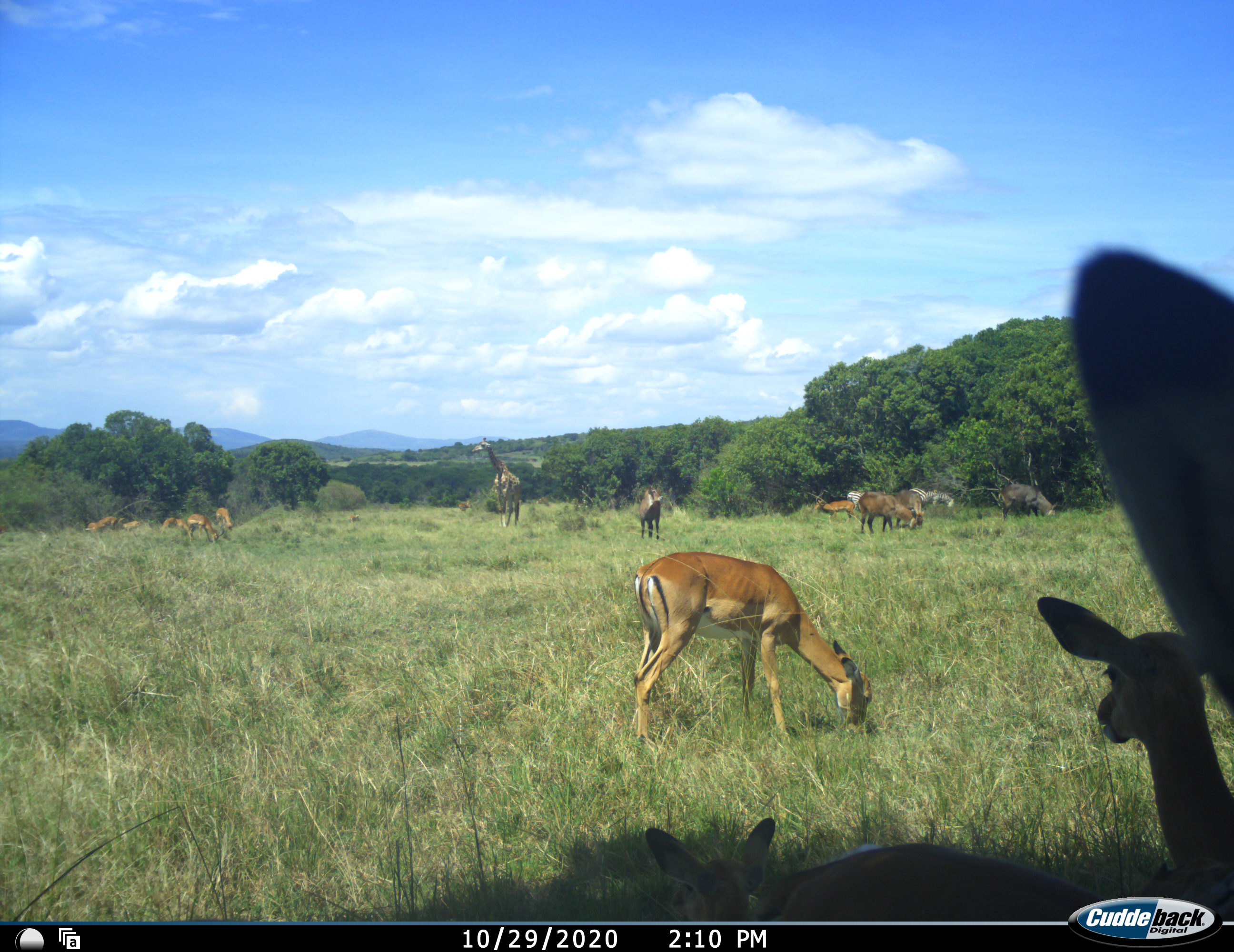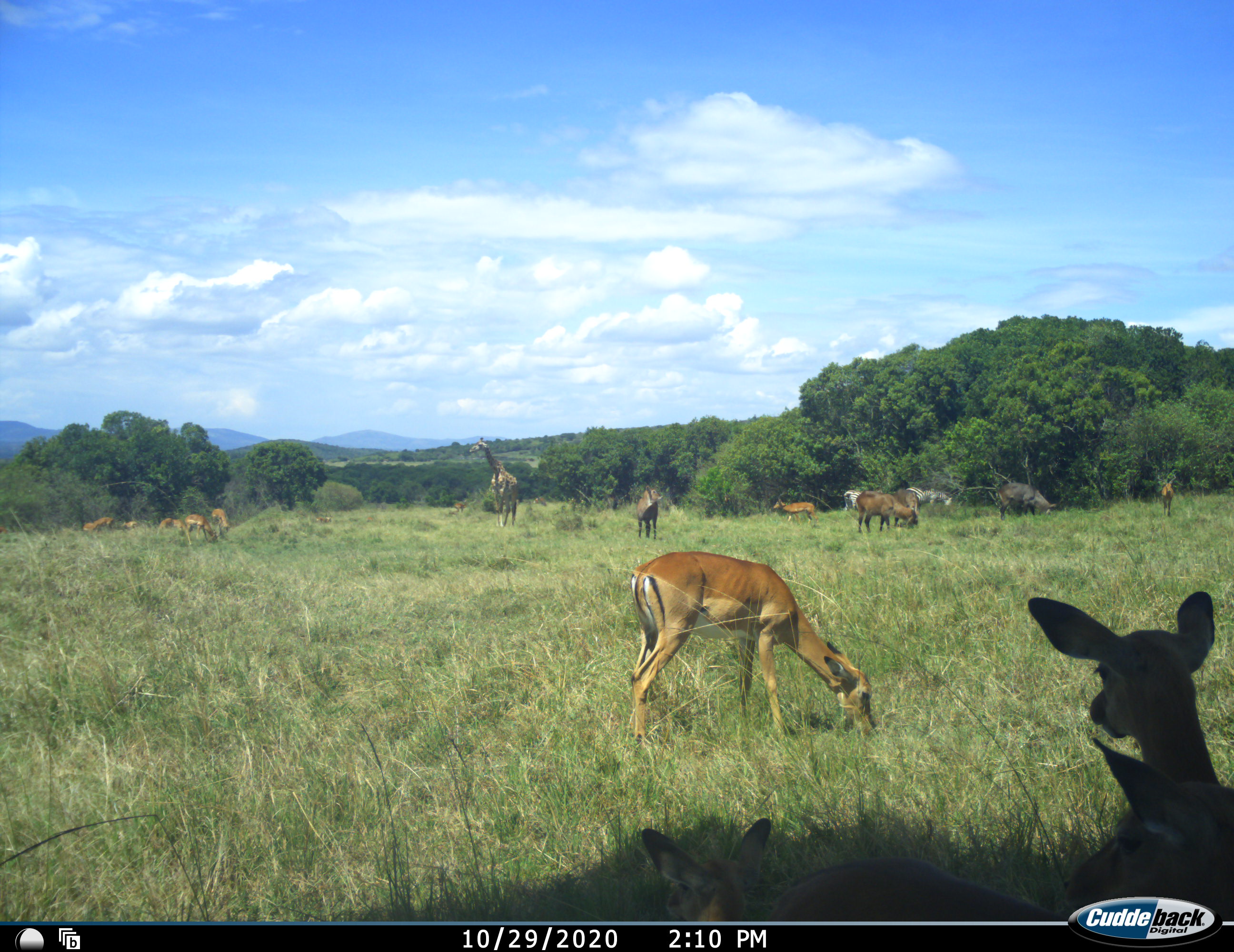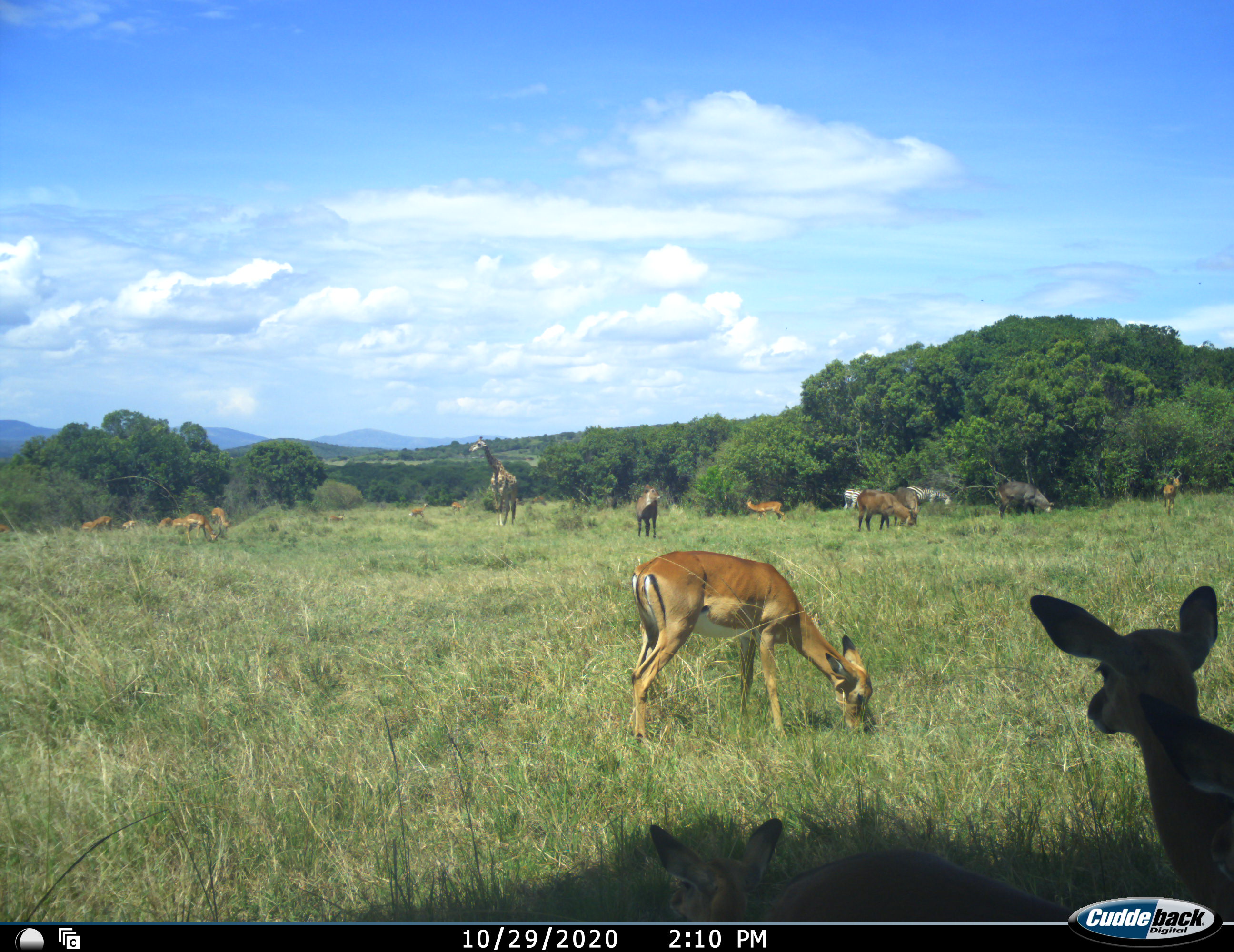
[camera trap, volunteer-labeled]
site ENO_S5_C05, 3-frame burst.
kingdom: Animalia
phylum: Chordata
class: Mammalia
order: Artiodactyla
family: Giraffidae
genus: Giraffa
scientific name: Giraffa camelopardalis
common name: giraffe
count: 1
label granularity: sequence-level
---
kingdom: Animalia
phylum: Chordata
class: Mammalia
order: Artiodactyla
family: Bovidae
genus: Aepyceros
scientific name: Aepyceros melampus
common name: impala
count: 11-50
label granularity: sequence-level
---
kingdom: Animalia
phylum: Chordata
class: Mammalia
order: Artiodactyla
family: Bovidae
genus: Kobus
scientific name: Kobus ellipsiprymnus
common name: waterbuck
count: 4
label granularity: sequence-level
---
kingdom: Animalia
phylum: Chordata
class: Mammalia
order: Perissodactyla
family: Equidae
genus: Equus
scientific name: Equus quagga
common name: plains zebra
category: zebraplains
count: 3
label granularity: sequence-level